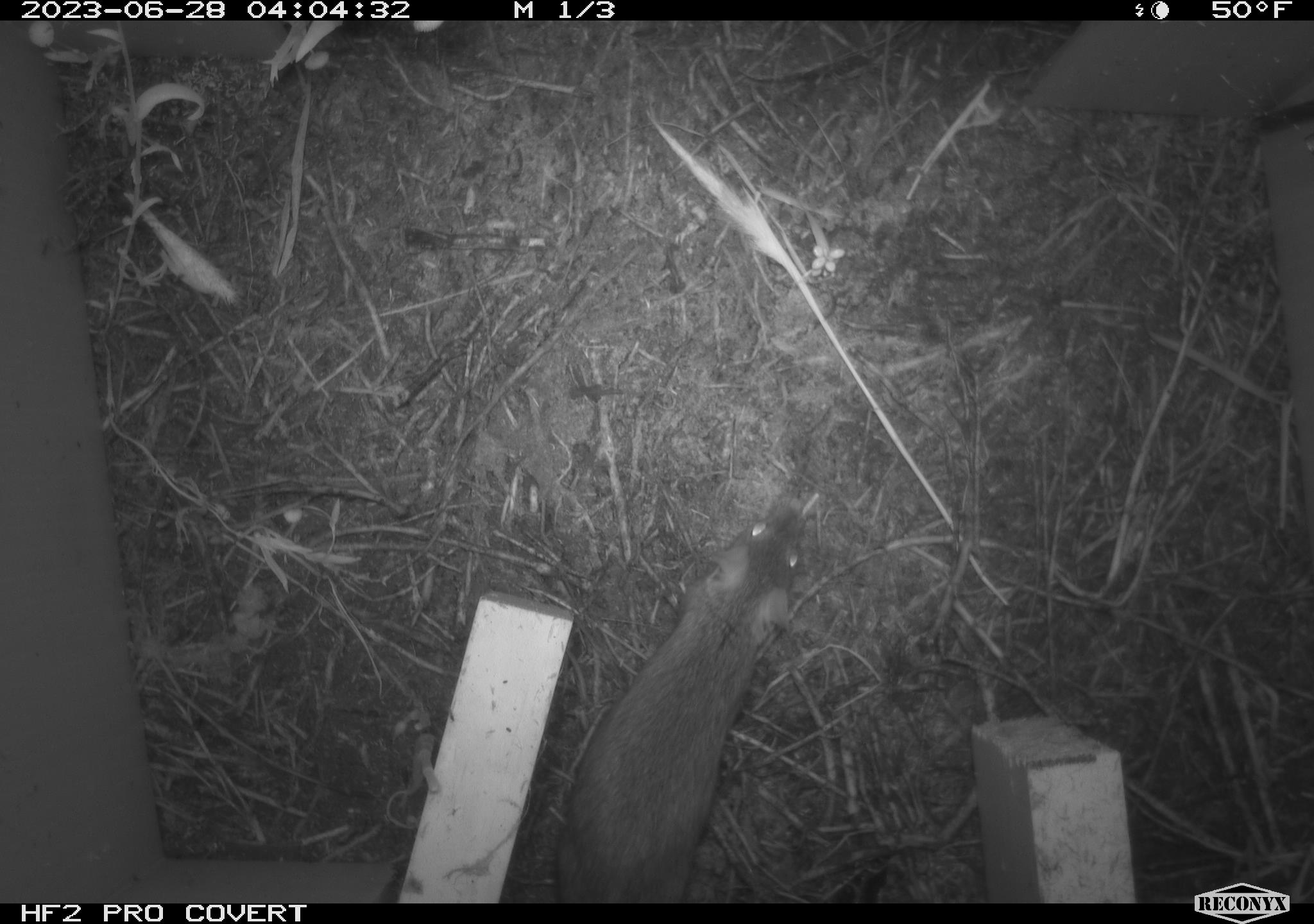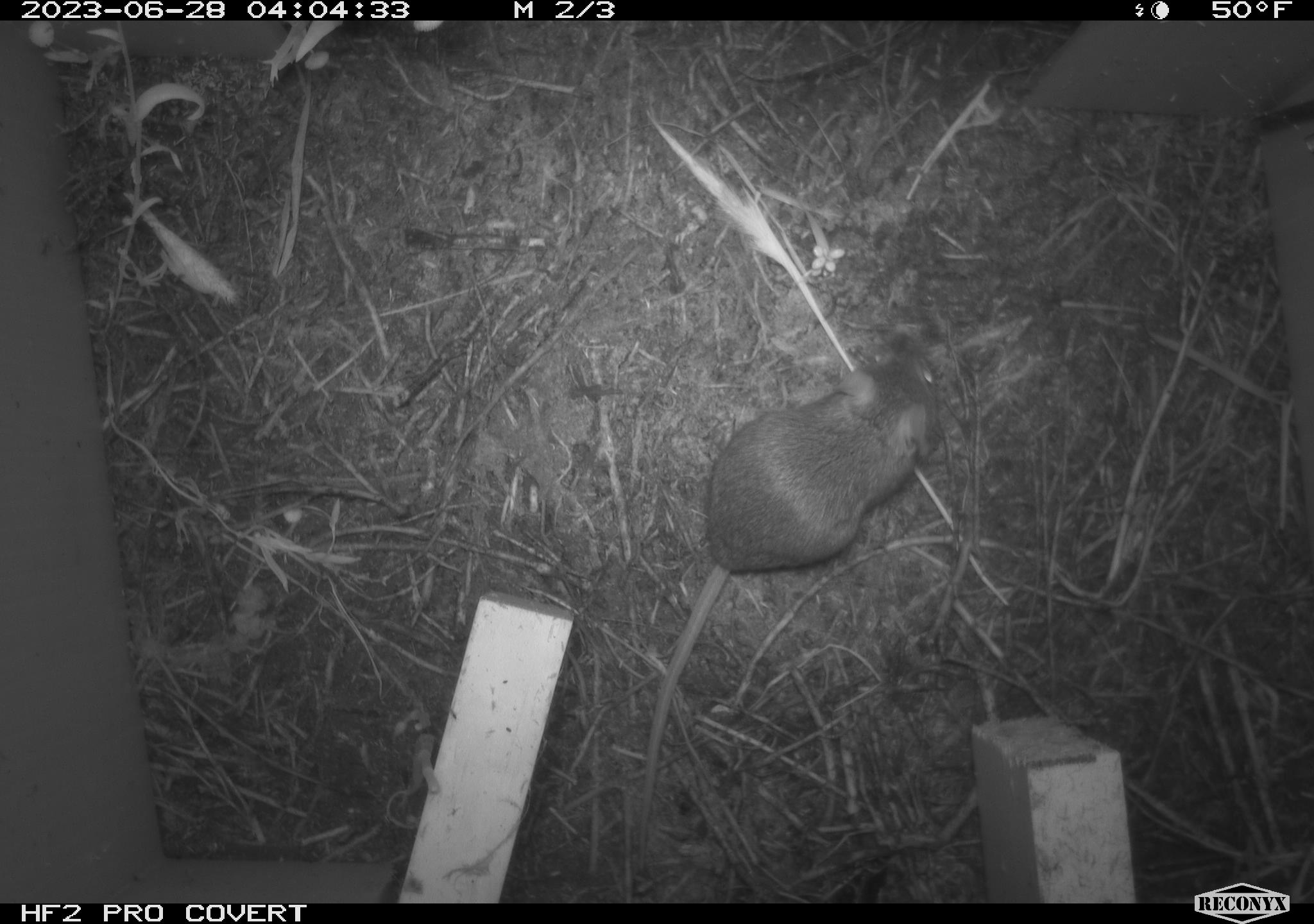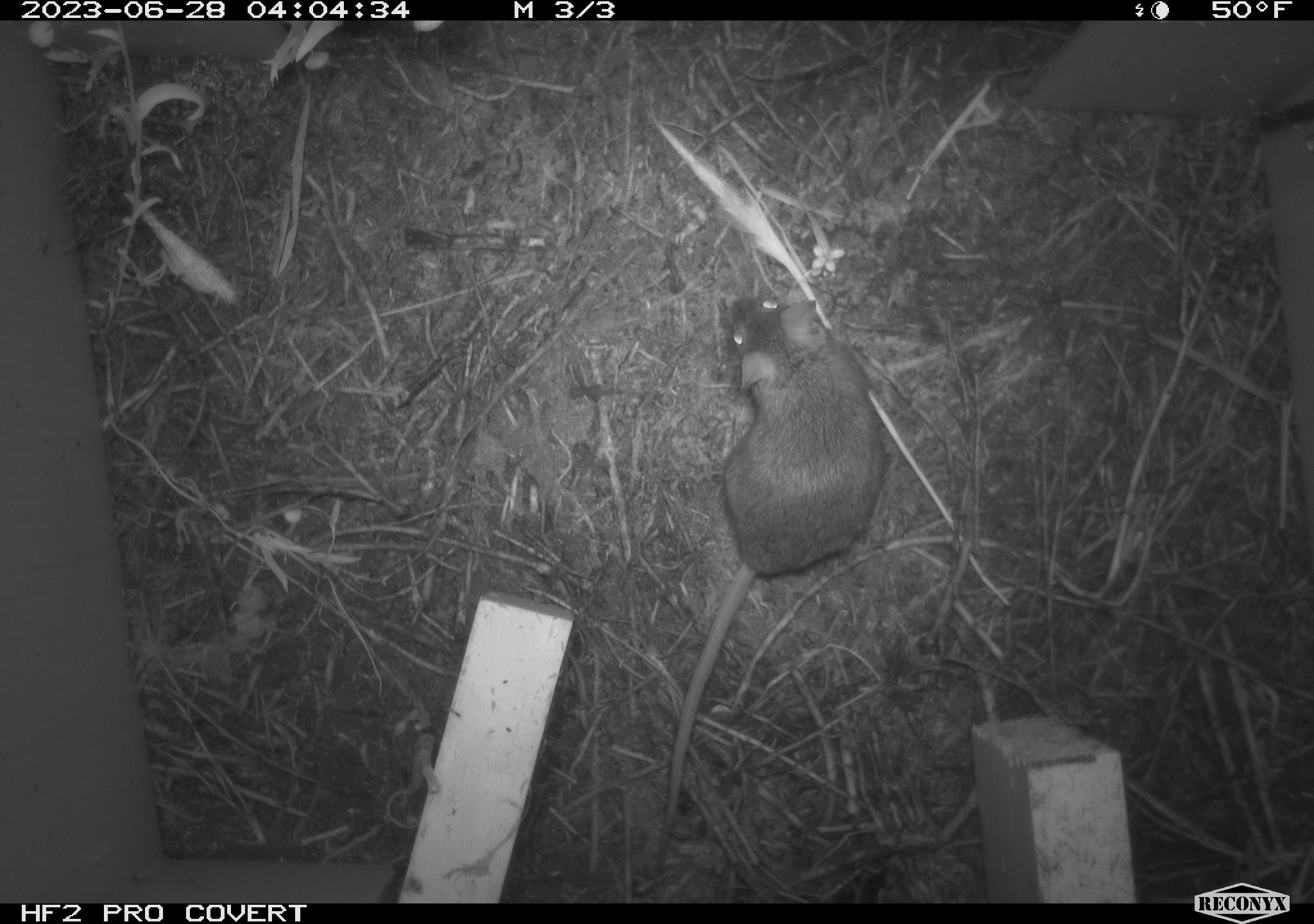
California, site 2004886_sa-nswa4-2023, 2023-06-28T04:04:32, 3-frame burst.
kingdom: Animalia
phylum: Chordata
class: Mammalia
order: Rodentia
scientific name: Rodentia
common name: mouse species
Mouse species (Rodentia).